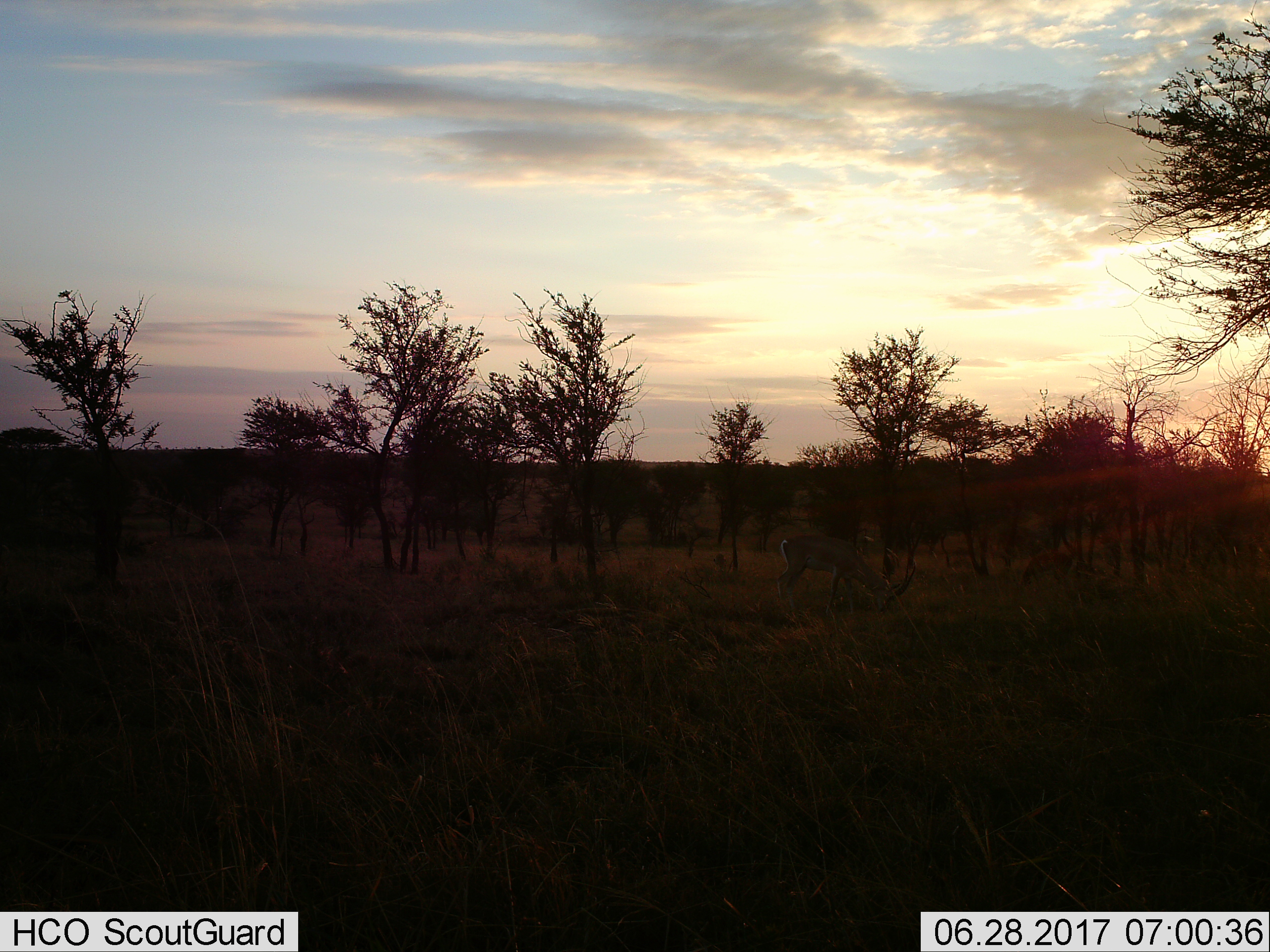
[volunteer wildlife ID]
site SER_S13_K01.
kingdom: Animalia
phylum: Chordata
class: Mammalia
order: Artiodactyla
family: Bovidae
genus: Nanger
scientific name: Nanger granti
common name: grant's gazelle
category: gazellegrants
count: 1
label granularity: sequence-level